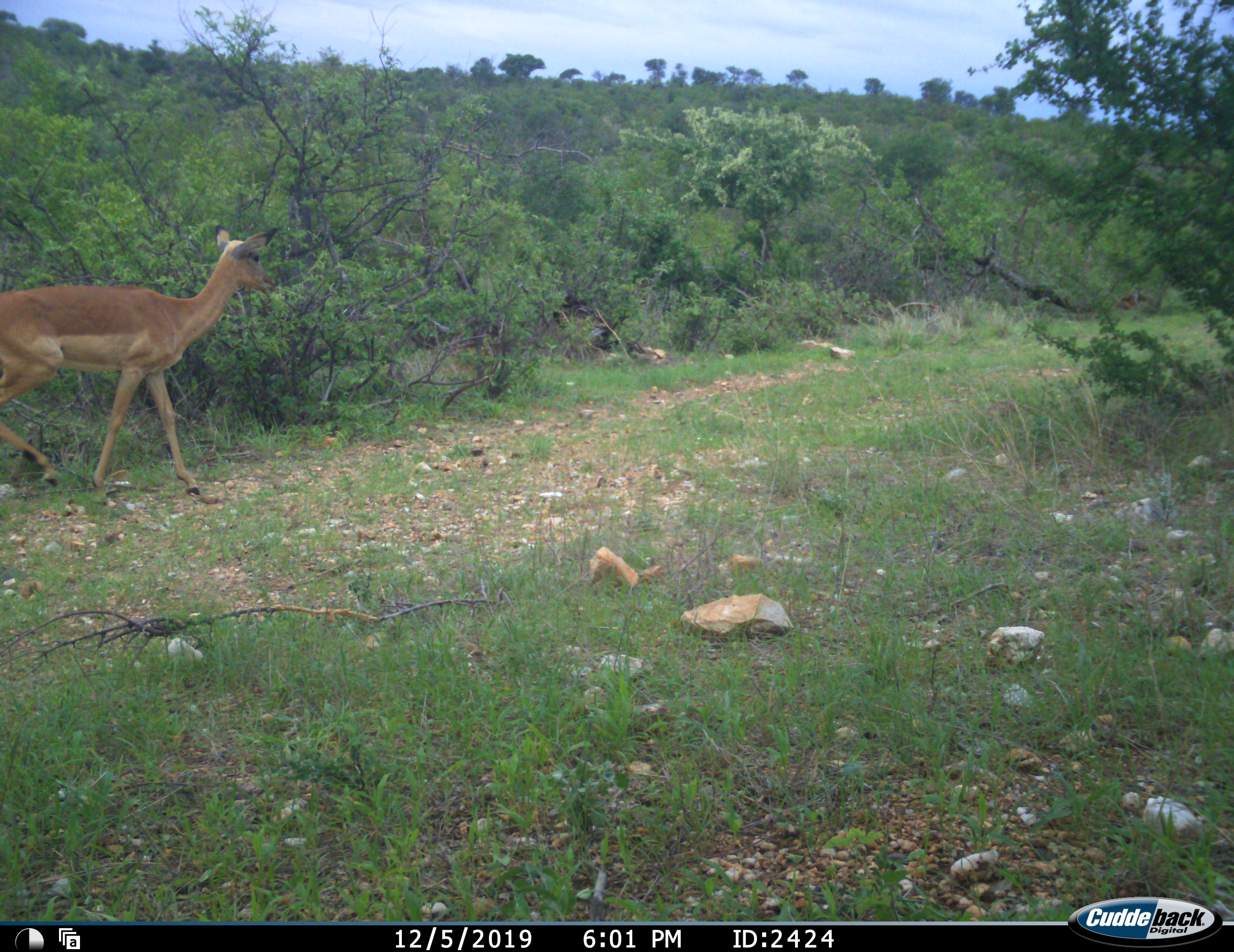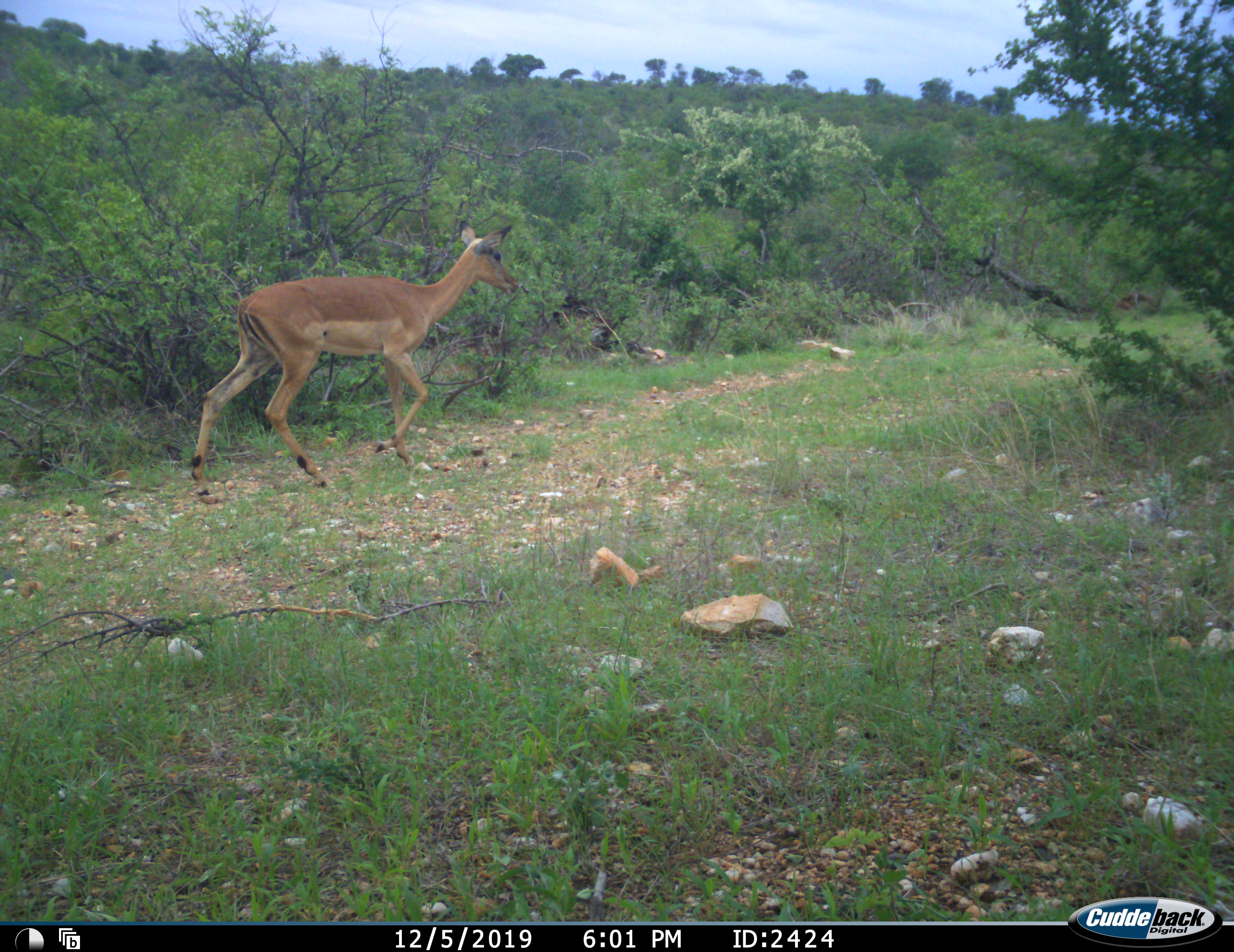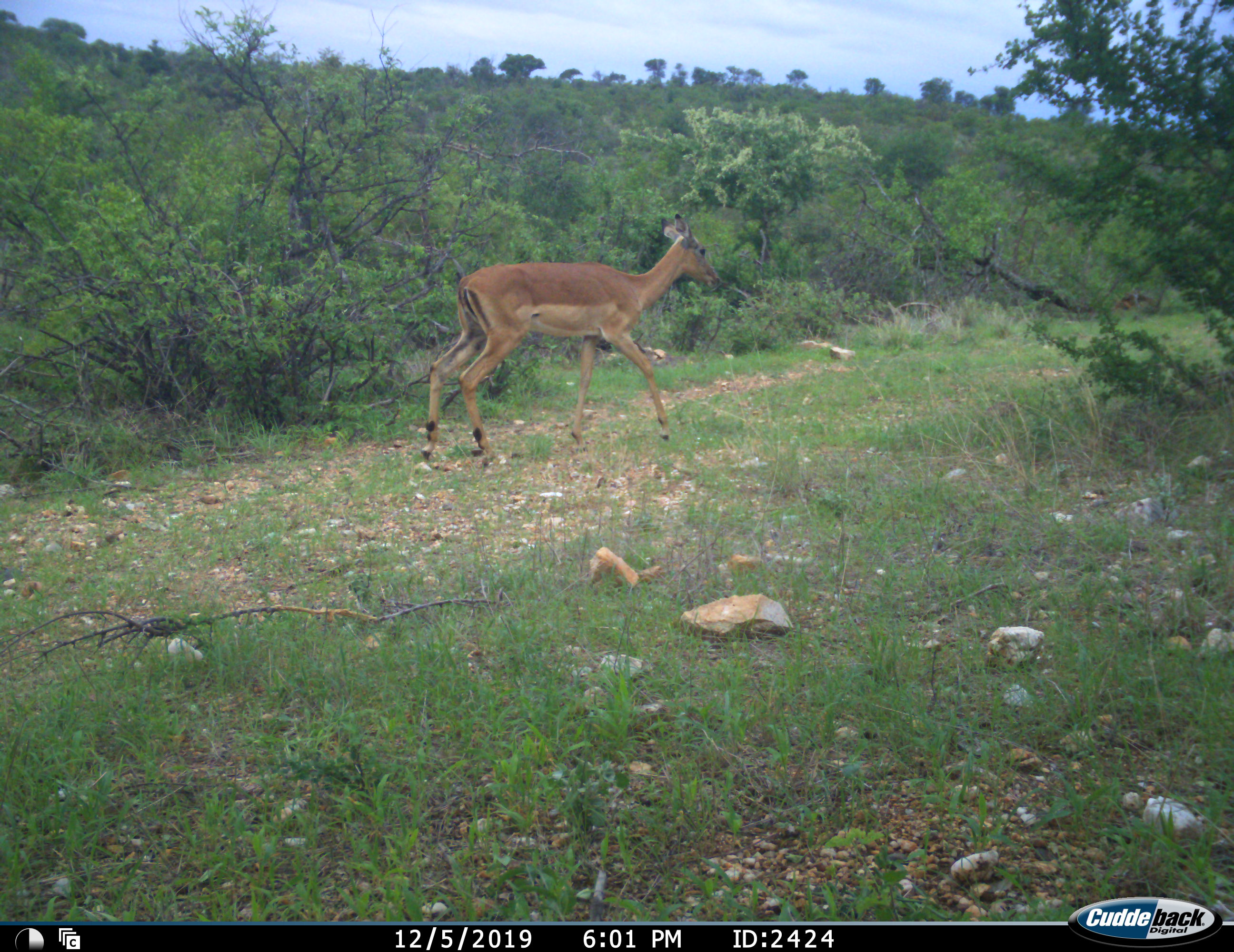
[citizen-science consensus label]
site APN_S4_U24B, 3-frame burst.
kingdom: Animalia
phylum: Chordata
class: Mammalia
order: Artiodactyla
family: Bovidae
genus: Aepyceros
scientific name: Aepyceros melampus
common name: impala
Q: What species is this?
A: Impala (Aepyceros melampus).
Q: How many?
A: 1.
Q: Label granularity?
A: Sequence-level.